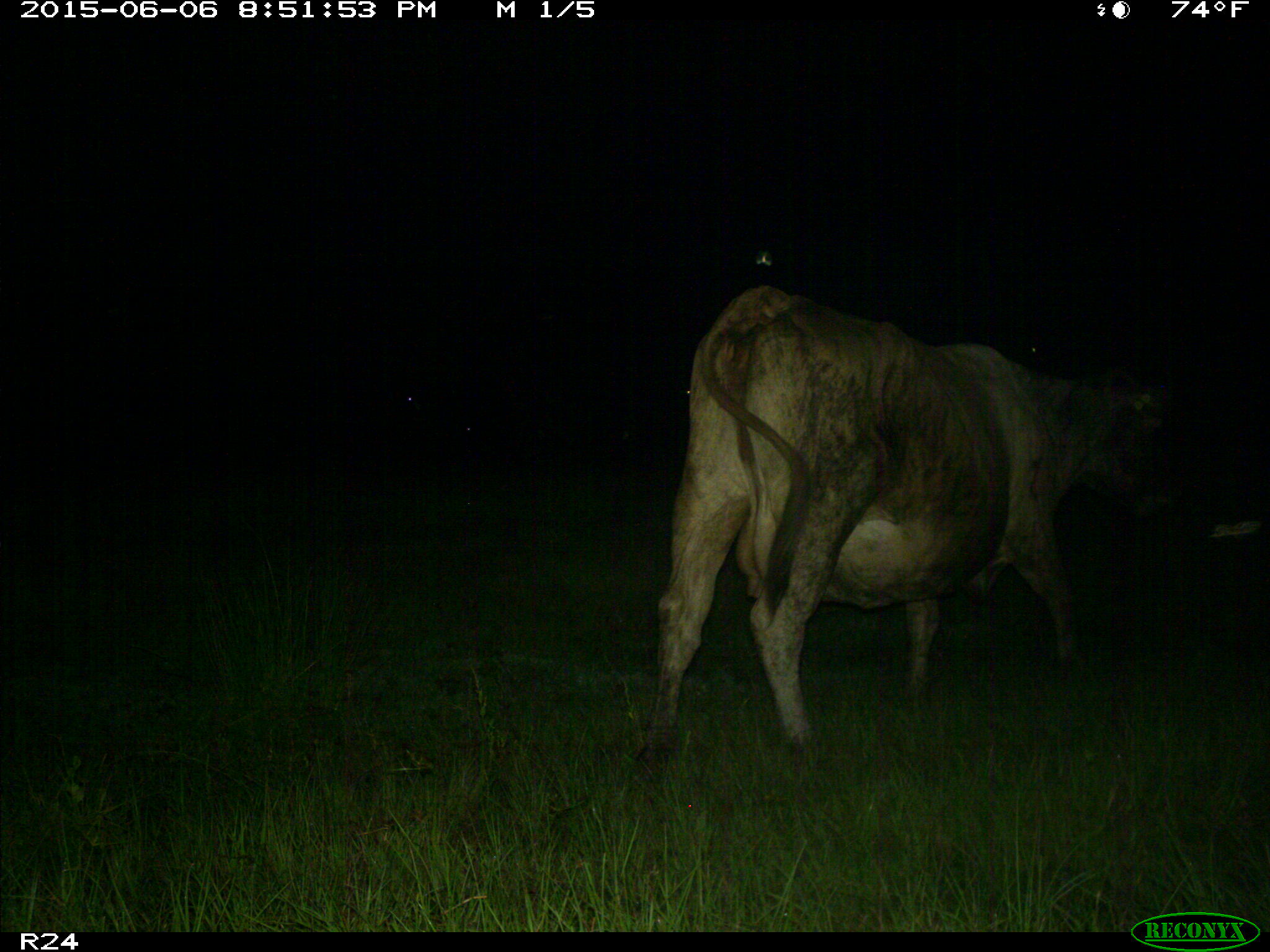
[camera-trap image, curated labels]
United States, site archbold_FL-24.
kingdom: Animalia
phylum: Chordata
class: Mammalia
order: Artiodactyla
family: Bovidae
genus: Bos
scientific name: Bos taurus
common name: domestic cow